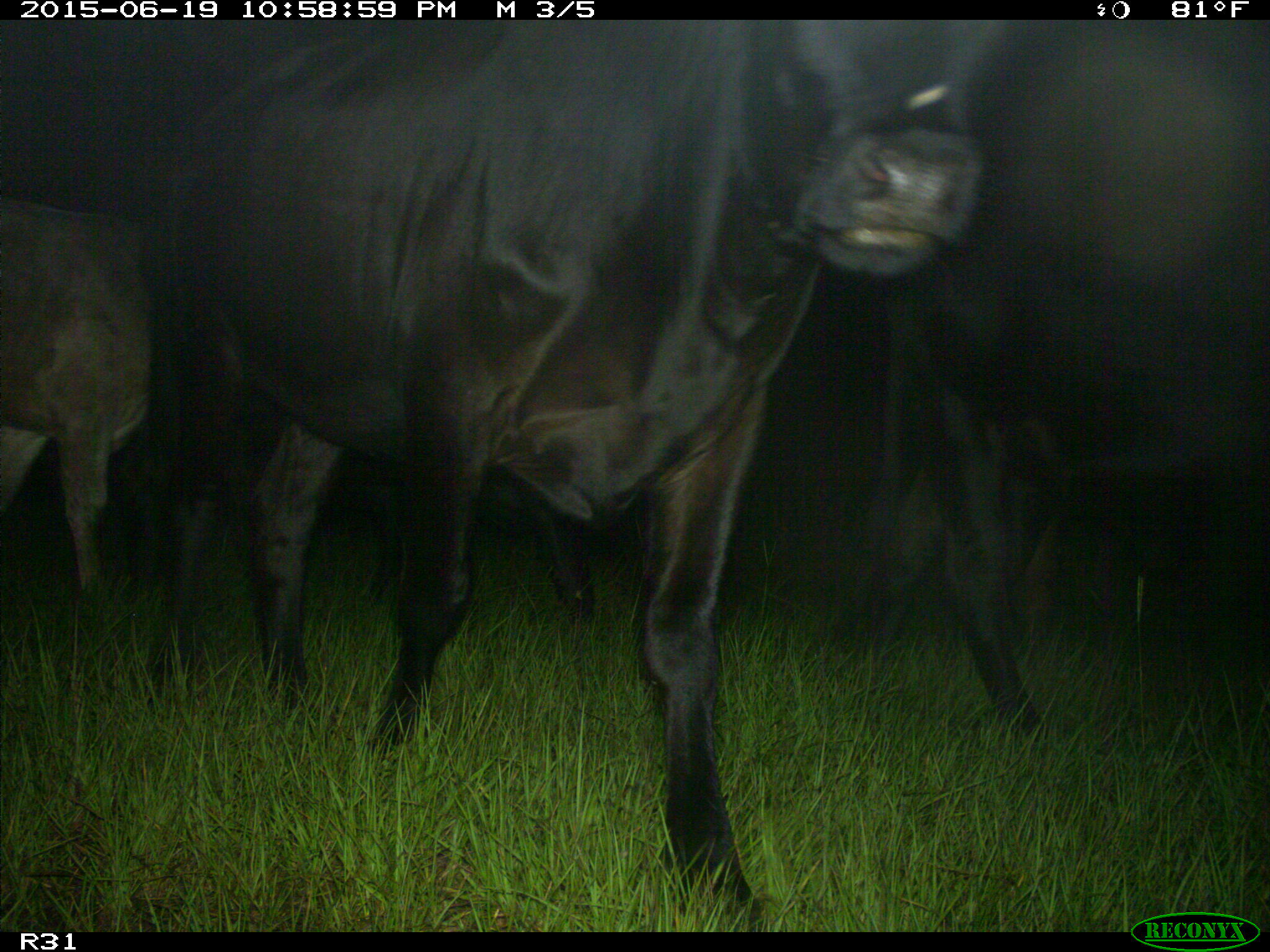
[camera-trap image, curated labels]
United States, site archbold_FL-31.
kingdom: Animalia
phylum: Chordata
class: Mammalia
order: Artiodactyla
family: Bovidae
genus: Bos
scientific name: Bos taurus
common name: domestic cow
Bos taurus (domestic cow).